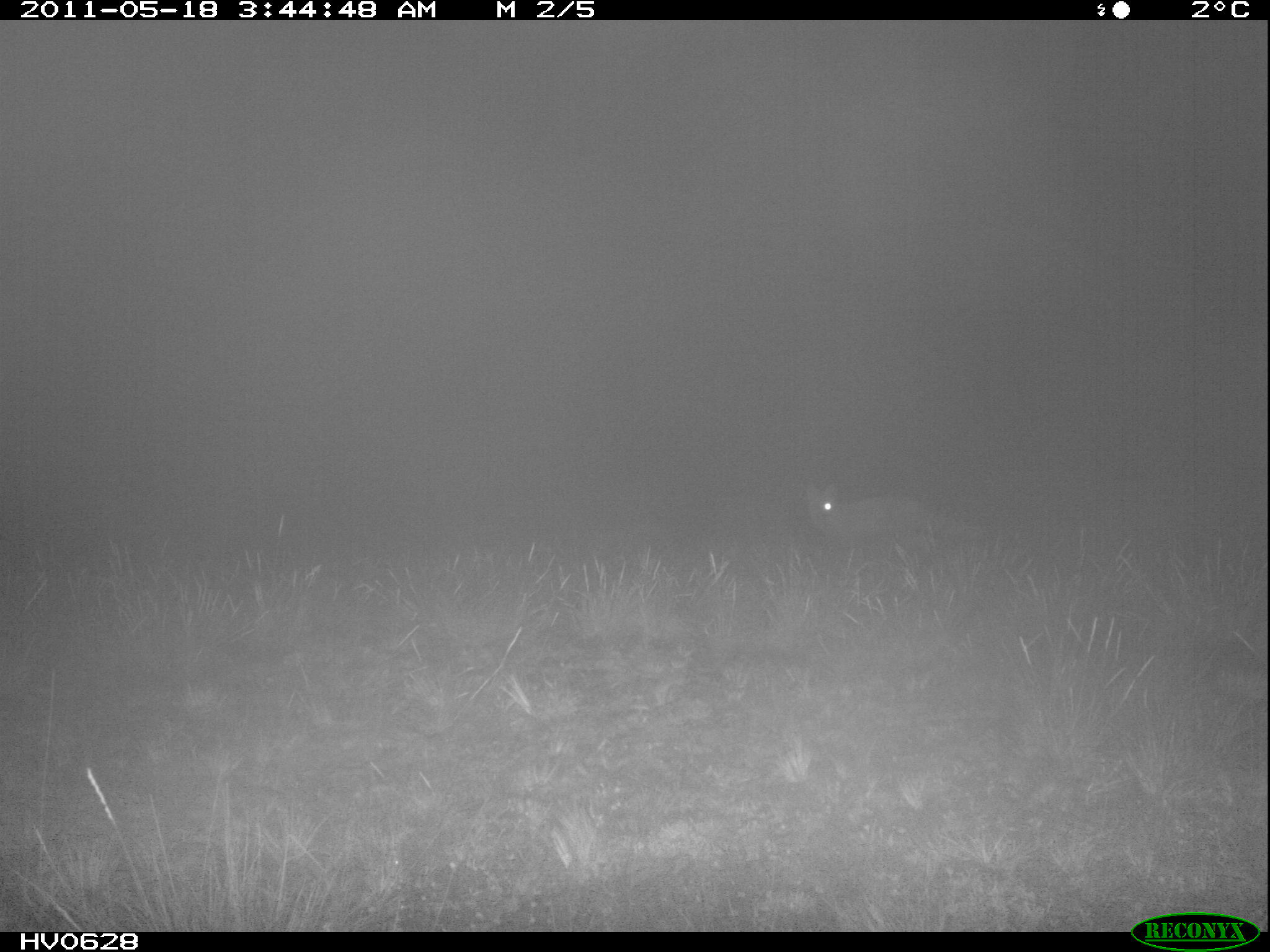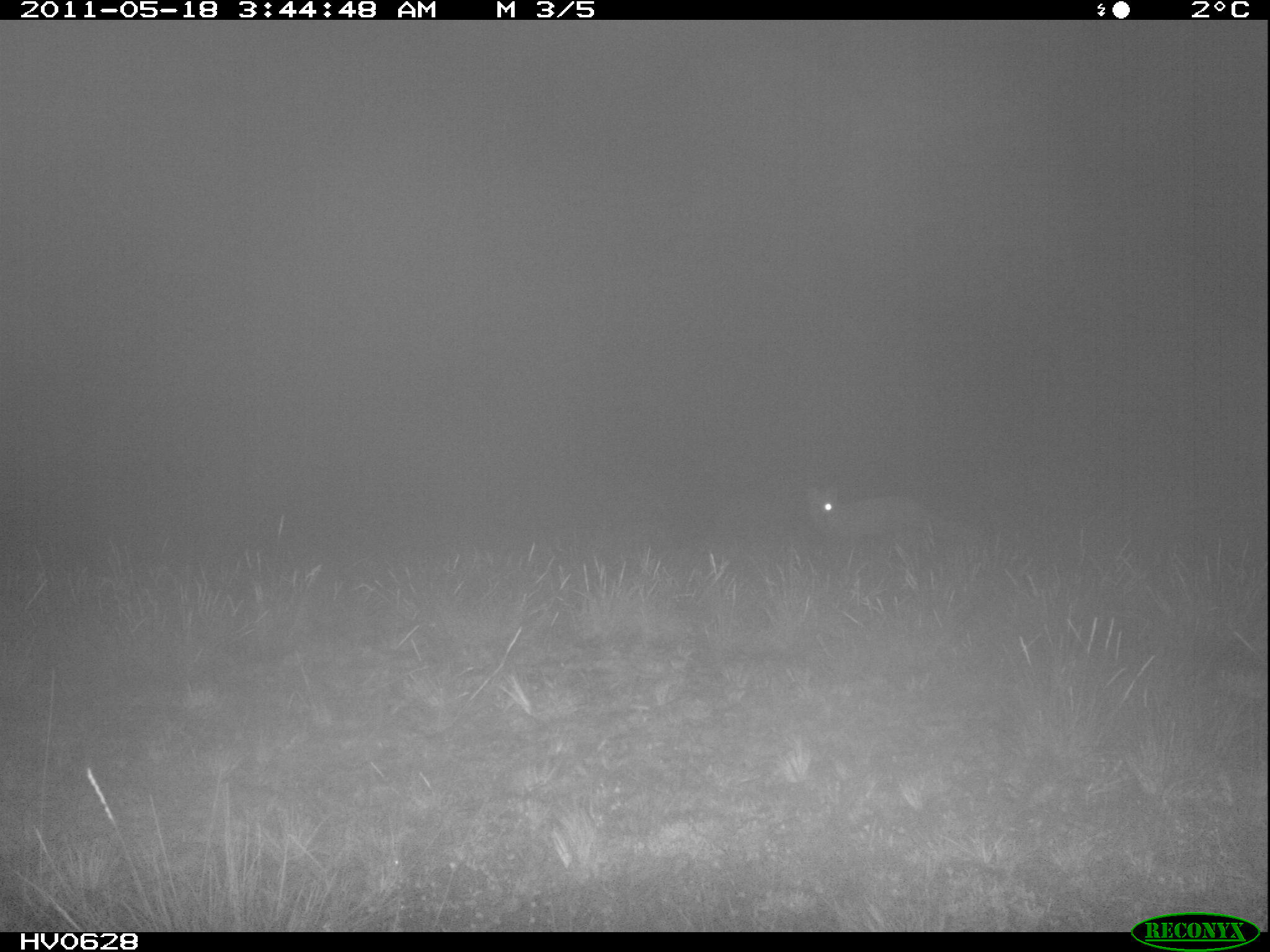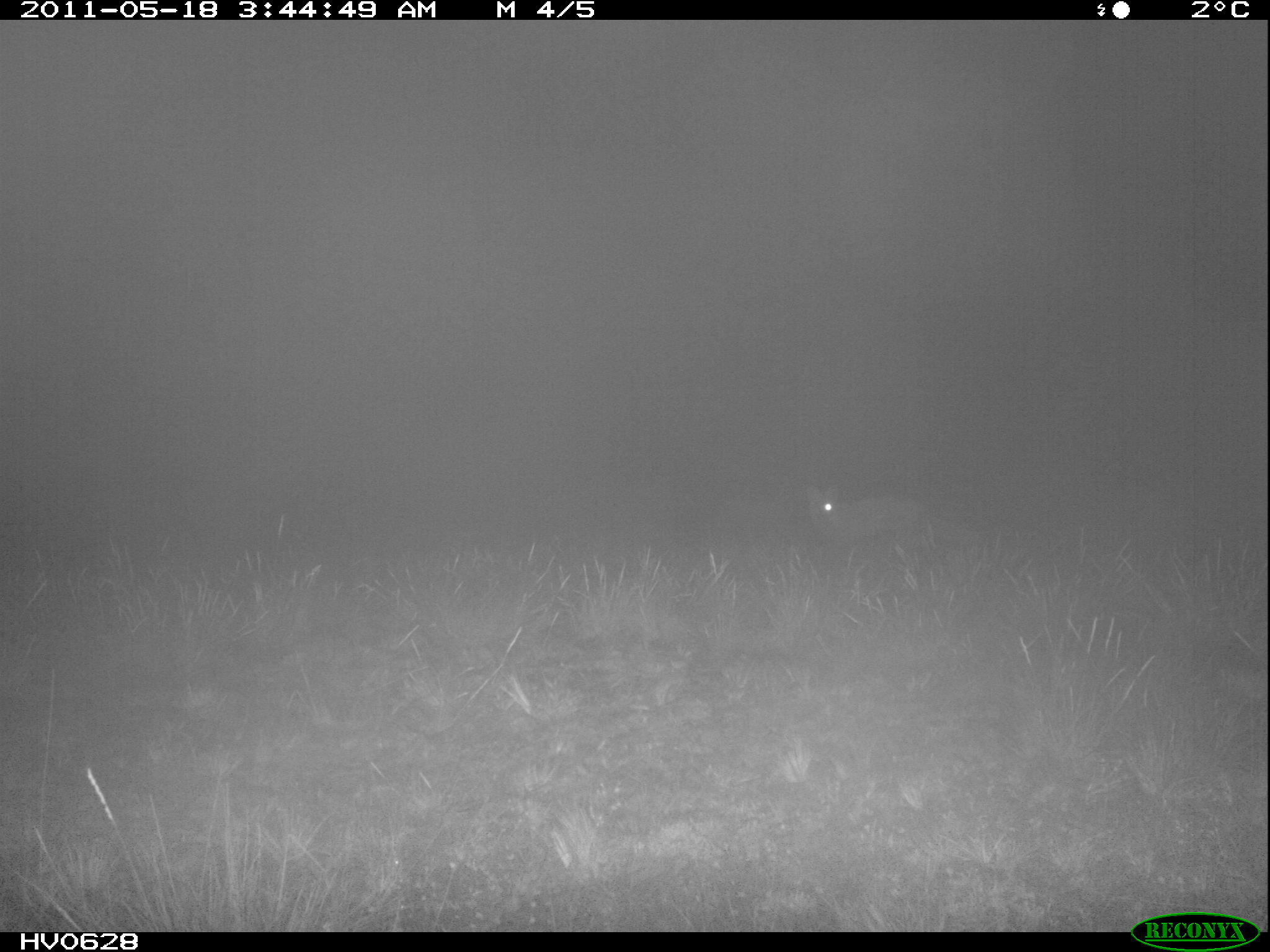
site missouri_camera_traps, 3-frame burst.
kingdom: Animalia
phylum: Chordata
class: Mammalia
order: Carnivora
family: Canidae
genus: Vulpes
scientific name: Vulpes vulpes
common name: red fox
Red fox (Vulpes vulpes). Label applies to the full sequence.